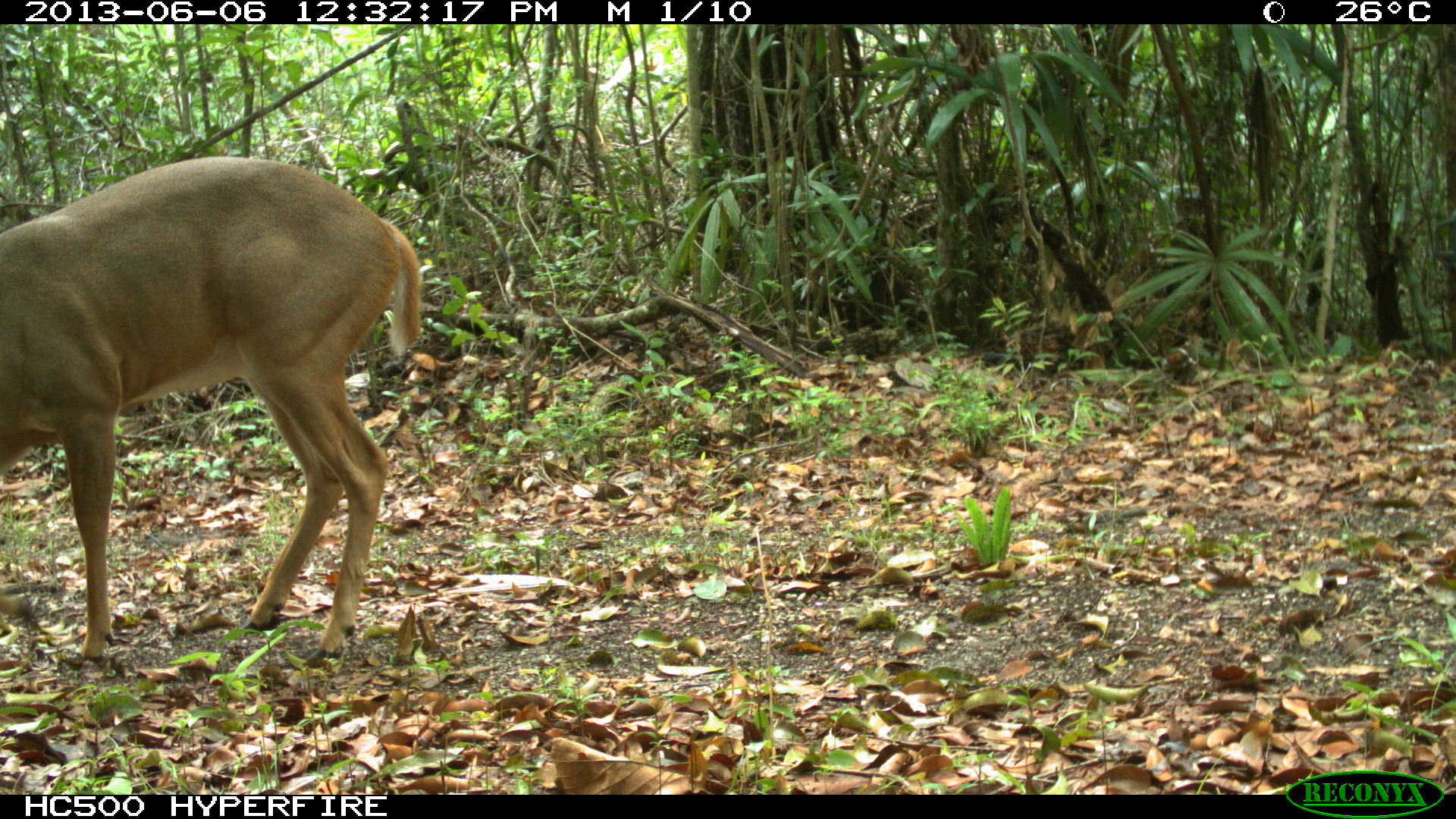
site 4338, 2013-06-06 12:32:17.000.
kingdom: Animalia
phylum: Chordata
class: Mammalia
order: Artiodactyla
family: Cervidae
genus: Odocoileus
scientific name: Odocoileus virginianus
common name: white-tailed deer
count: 1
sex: male